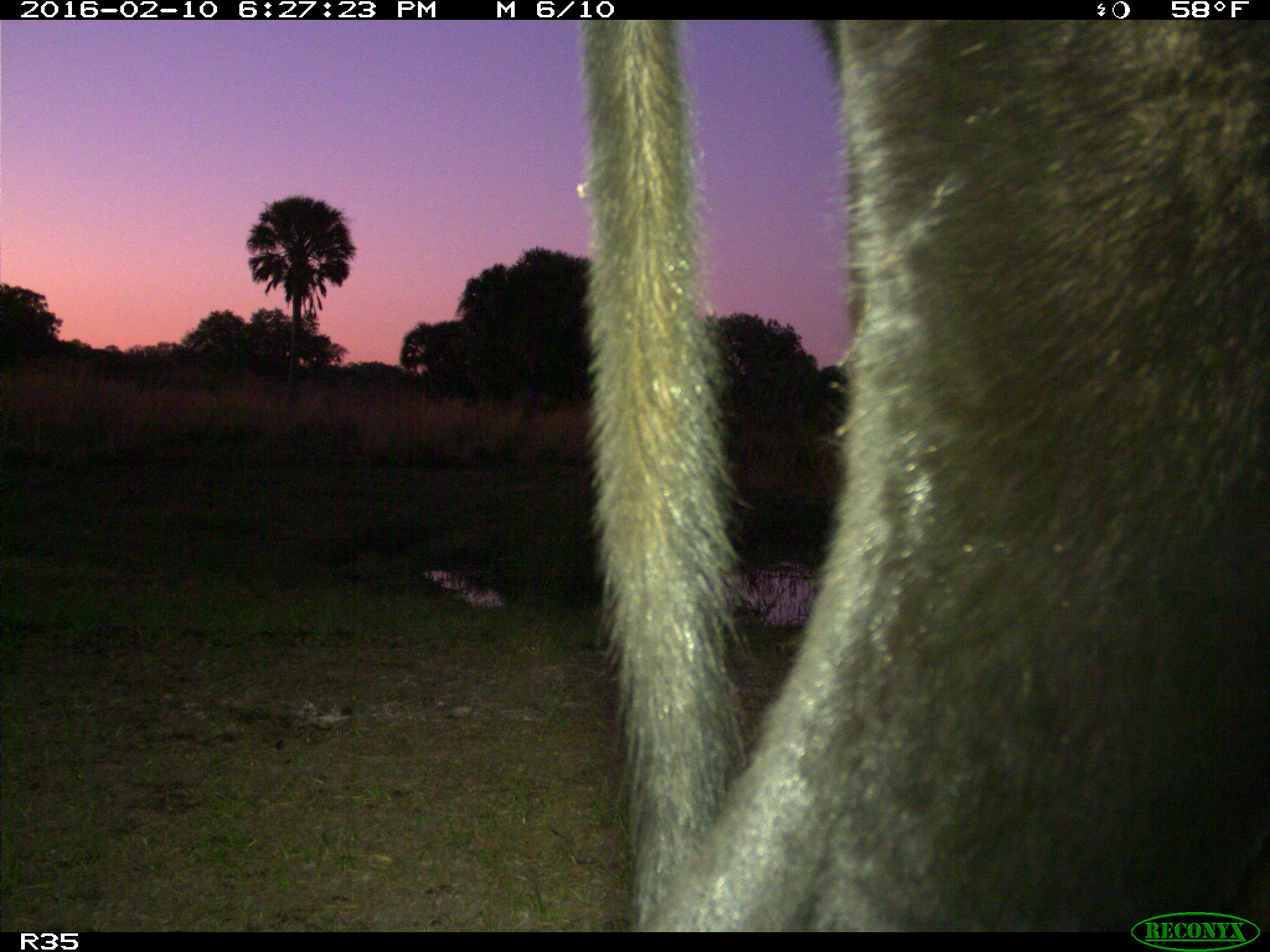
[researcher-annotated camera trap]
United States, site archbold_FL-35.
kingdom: Animalia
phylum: Chordata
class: Mammalia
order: Artiodactyla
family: Bovidae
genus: Bos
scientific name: Bos taurus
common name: domestic cow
Bos taurus (domestic cow).